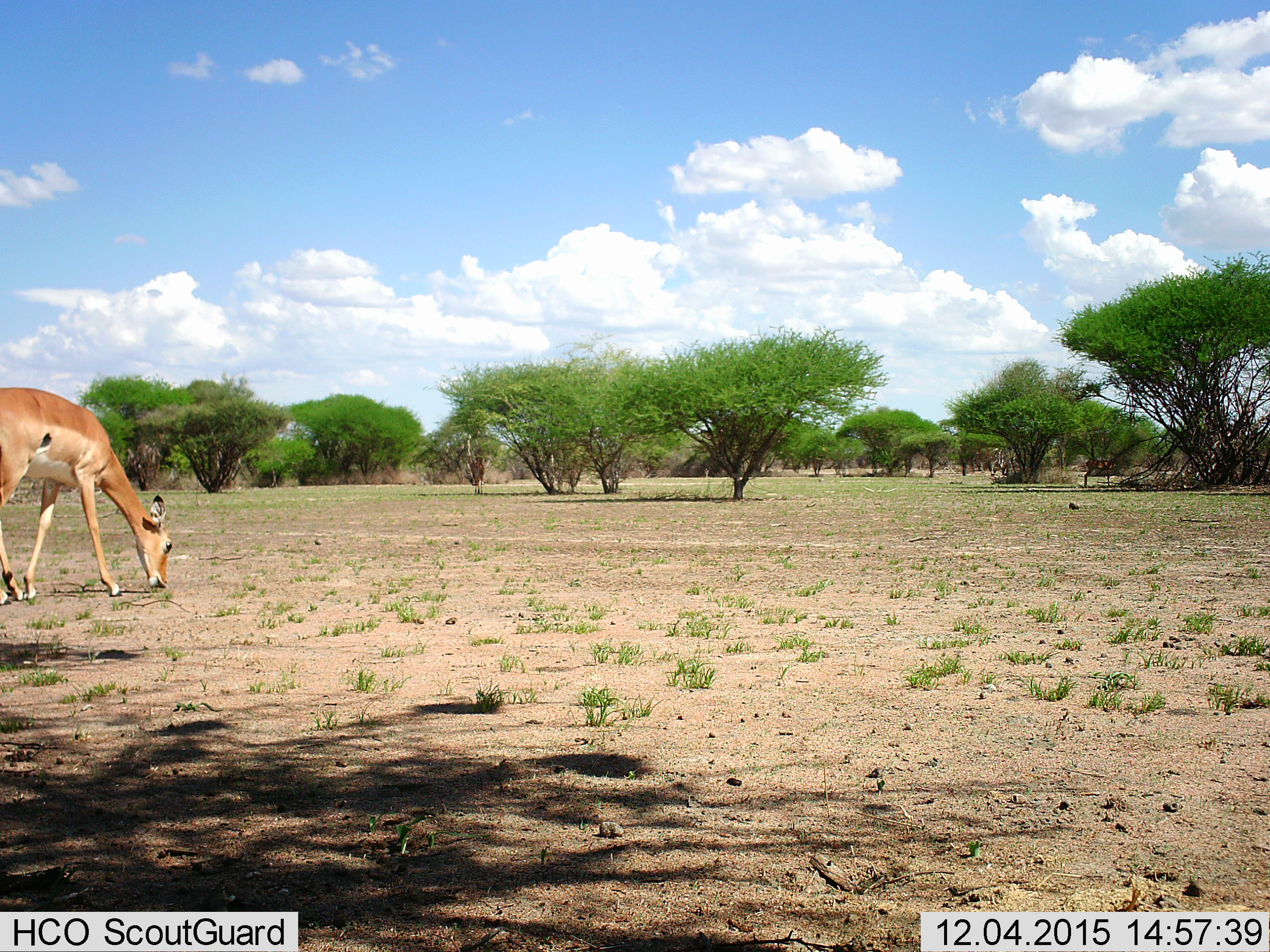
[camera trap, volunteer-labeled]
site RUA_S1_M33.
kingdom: Animalia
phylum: Chordata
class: Mammalia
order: Artiodactyla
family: Bovidae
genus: Aepyceros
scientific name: Aepyceros melampus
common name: impala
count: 2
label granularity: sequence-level